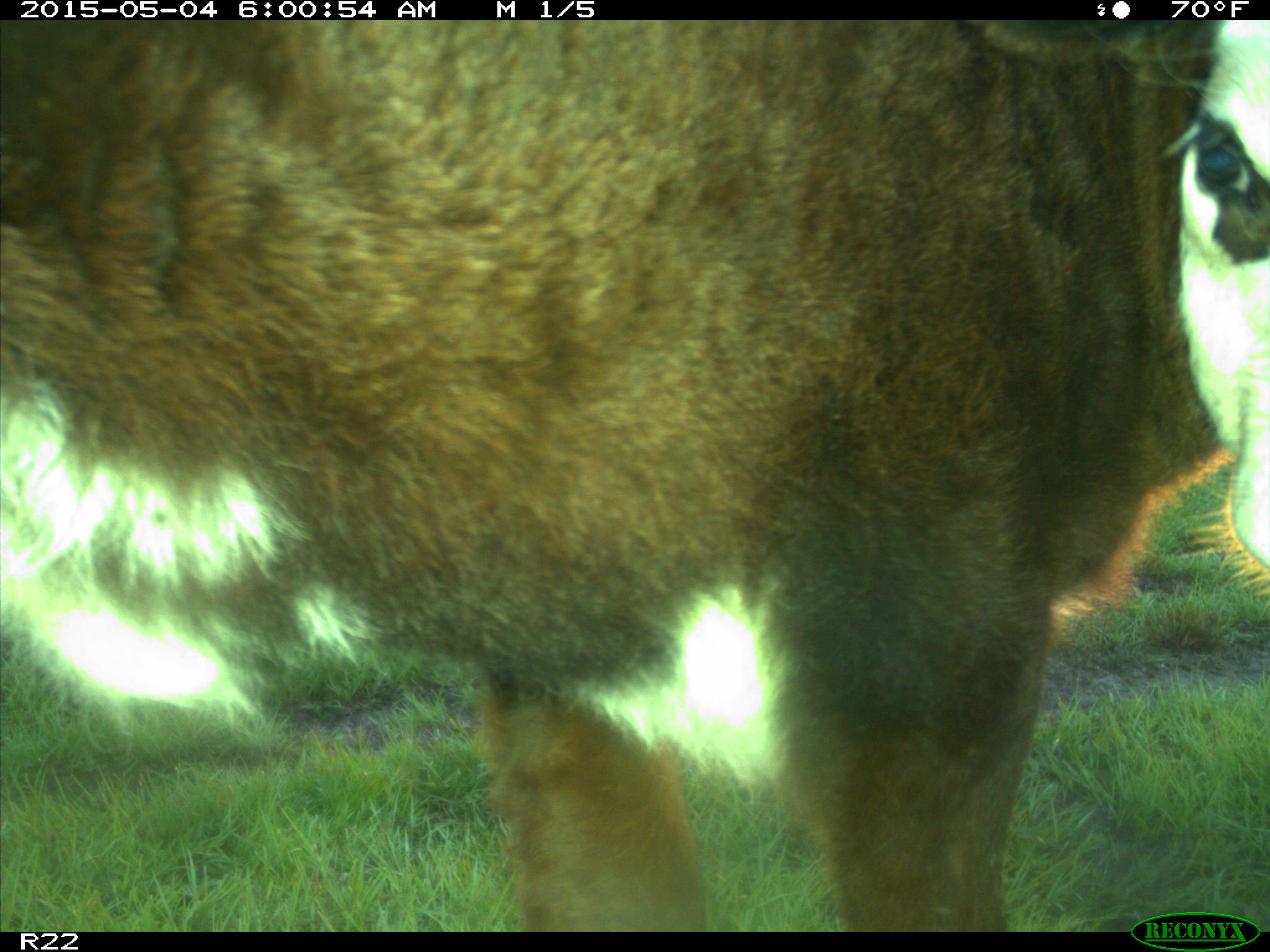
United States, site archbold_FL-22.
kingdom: Animalia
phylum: Chordata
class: Mammalia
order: Artiodactyla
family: Bovidae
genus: Bos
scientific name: Bos taurus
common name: domestic cow